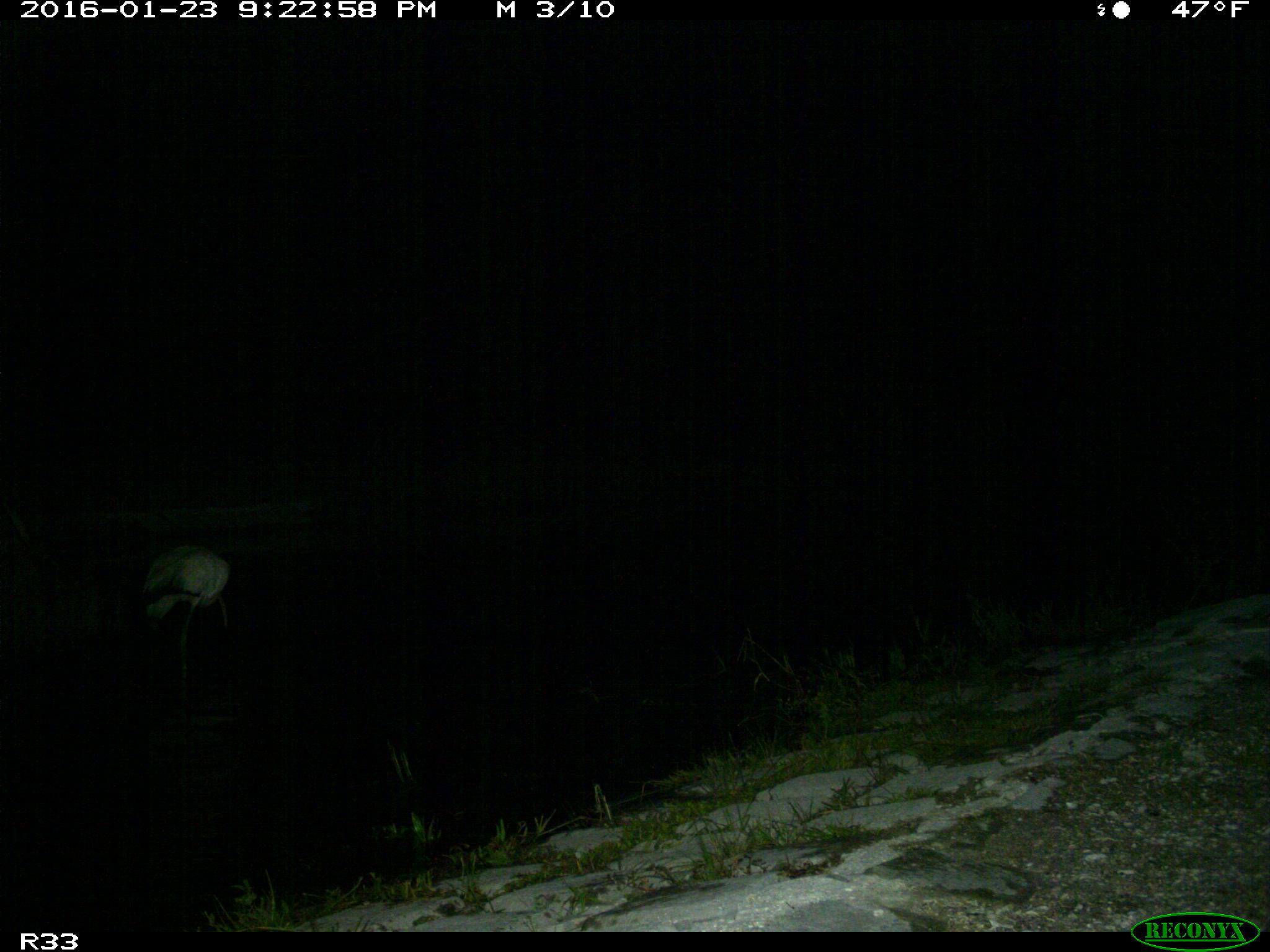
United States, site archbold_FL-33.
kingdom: Animalia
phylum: Chordata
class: Aves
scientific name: Aves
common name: birds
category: unidentified bird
Unidentified bird (birds) (Aves).